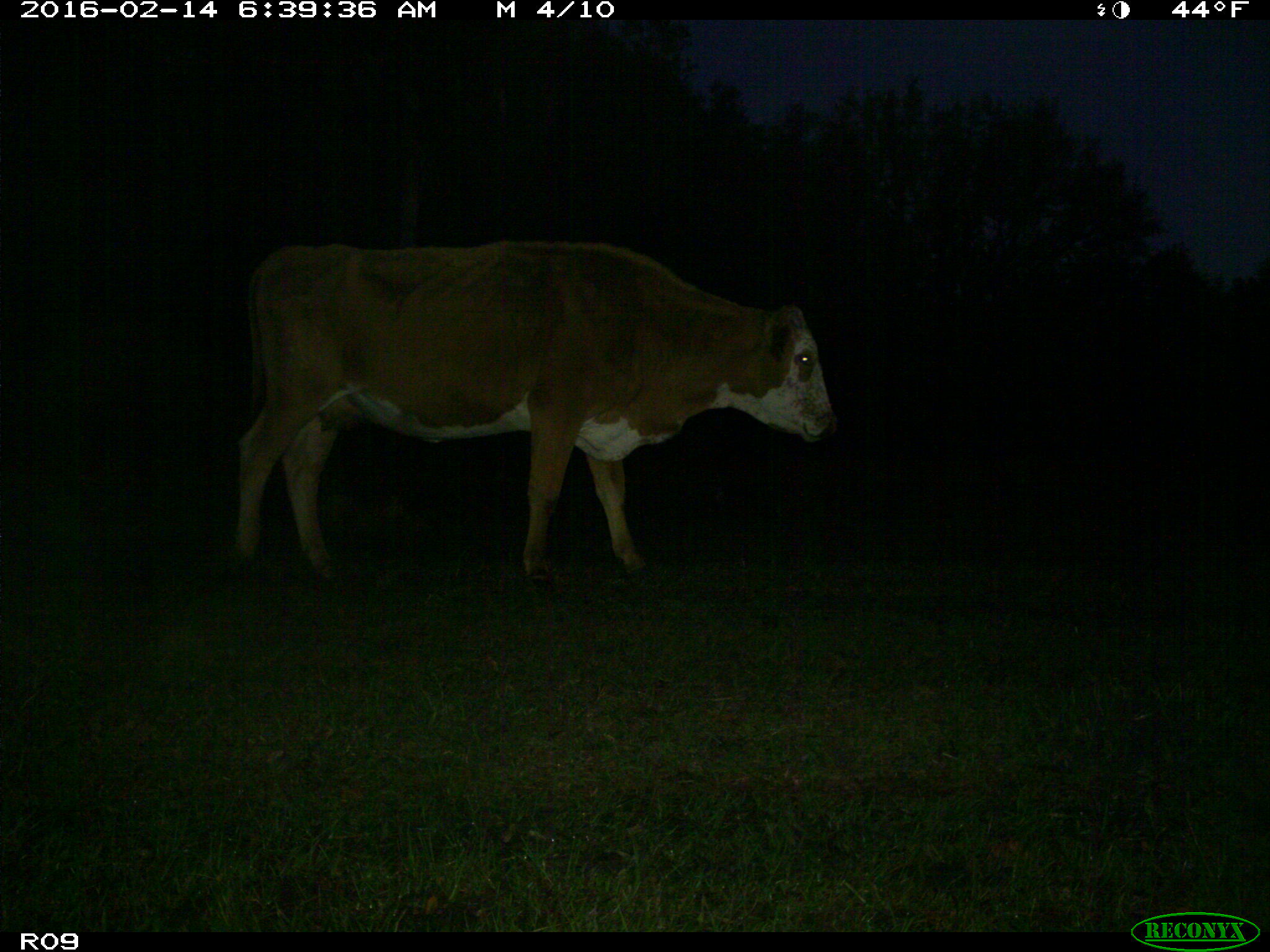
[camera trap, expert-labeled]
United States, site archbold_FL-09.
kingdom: Animalia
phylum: Chordata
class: Mammalia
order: Artiodactyla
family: Bovidae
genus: Bos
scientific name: Bos taurus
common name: domestic cow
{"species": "Bos taurus (domestic cow)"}